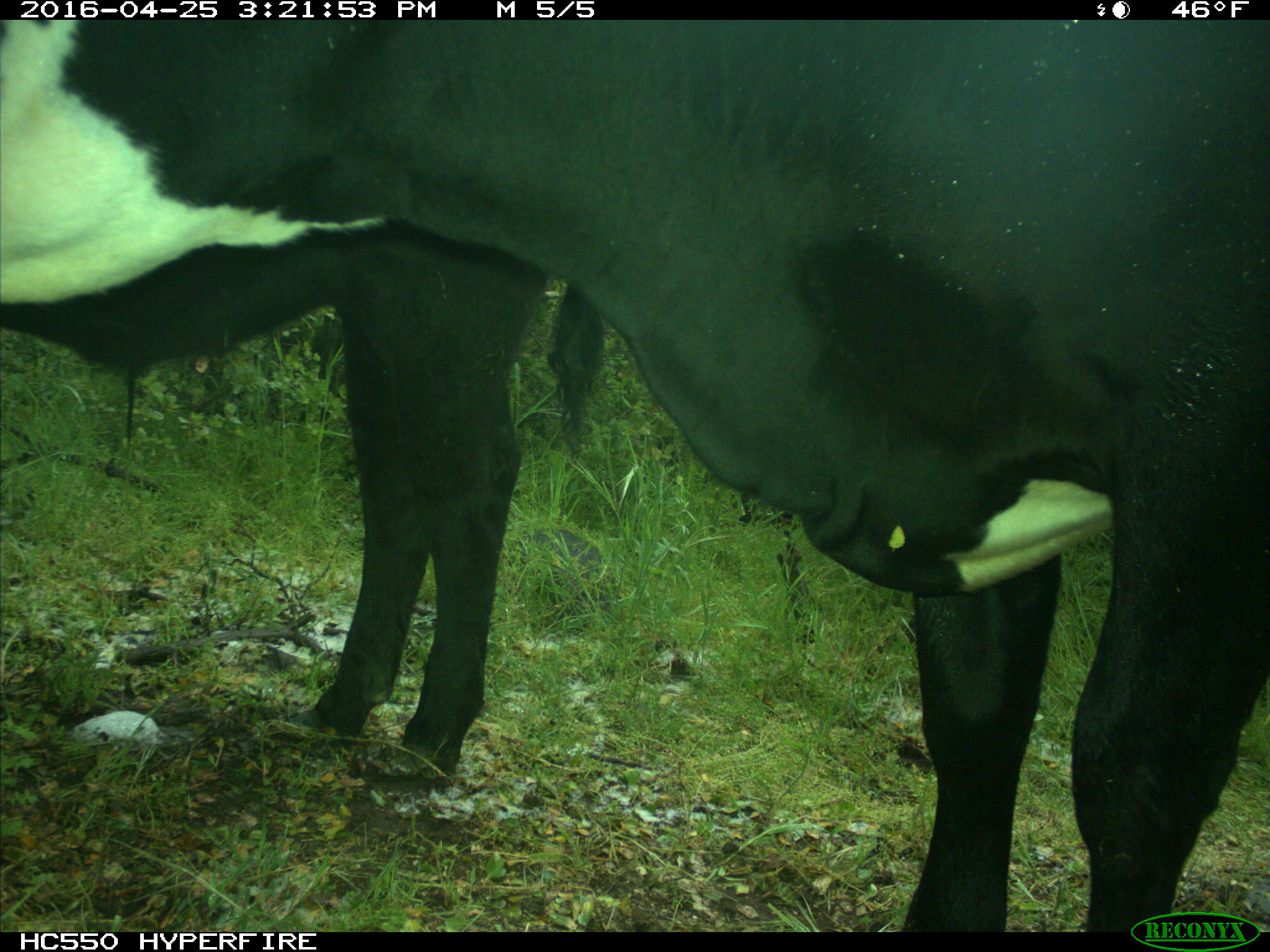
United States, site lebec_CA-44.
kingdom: Animalia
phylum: Chordata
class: Mammalia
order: Artiodactyla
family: Bovidae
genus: Bos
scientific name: Bos taurus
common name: domestic cow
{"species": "Bos taurus (domestic cow)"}